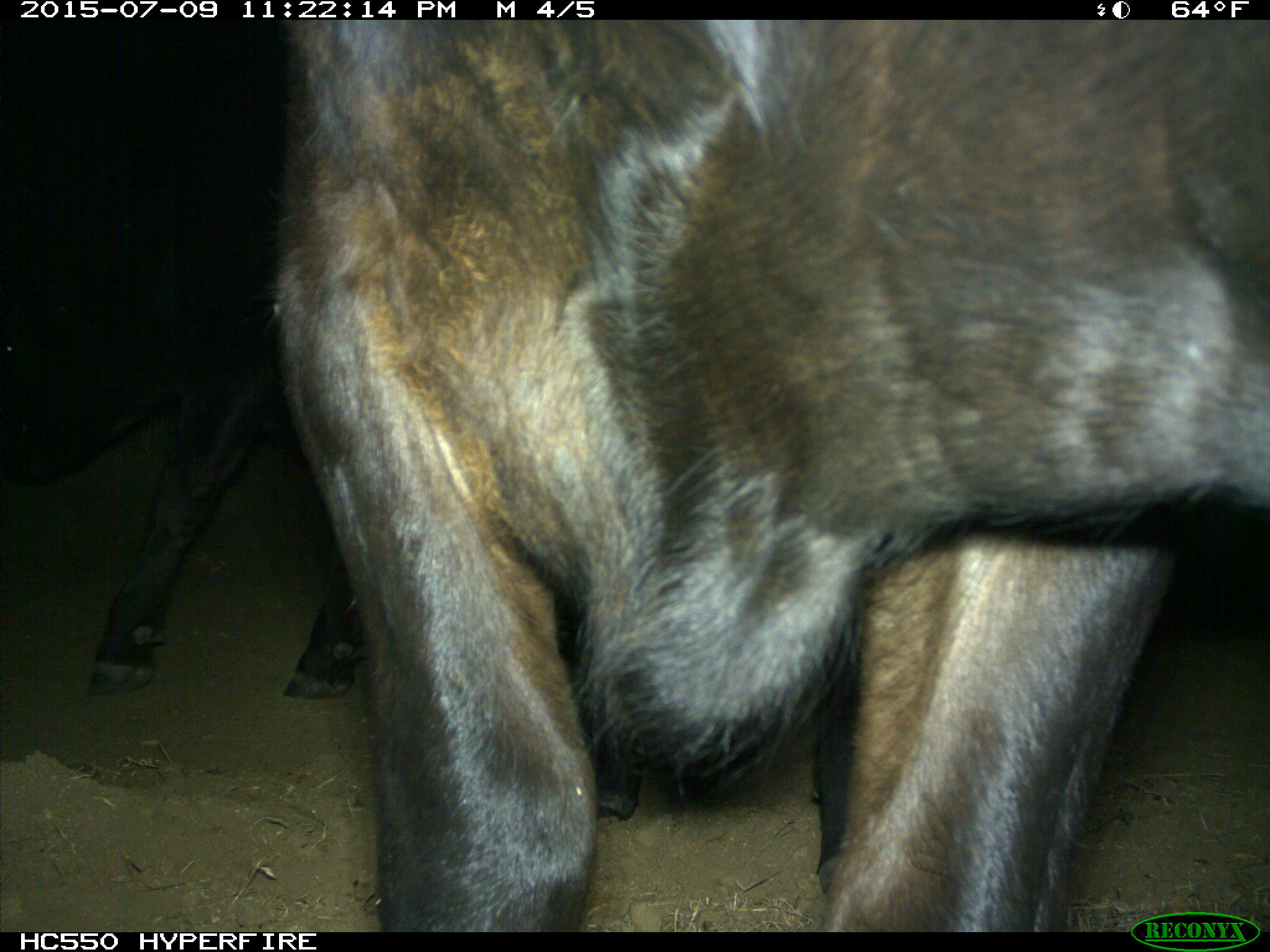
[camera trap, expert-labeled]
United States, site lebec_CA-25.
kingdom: Animalia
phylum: Chordata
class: Mammalia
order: Artiodactyla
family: Bovidae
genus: Bos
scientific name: Bos taurus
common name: domestic cow